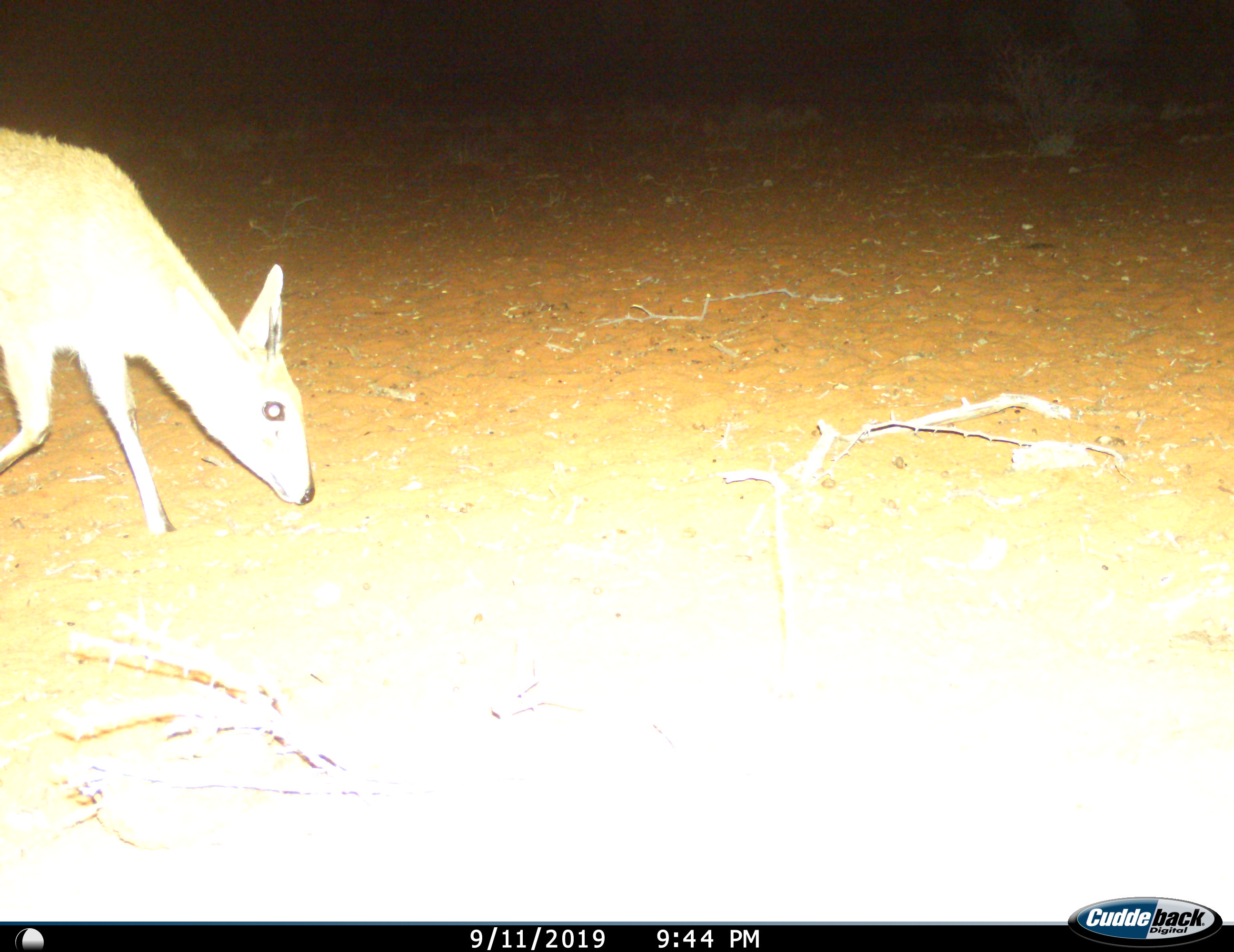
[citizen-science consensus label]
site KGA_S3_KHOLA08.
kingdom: Animalia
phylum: Chordata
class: Mammalia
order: Artiodactyla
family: Bovidae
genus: Sylvicapra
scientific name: Sylvicapra grimmia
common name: common duiker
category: duikercommongrey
Duikercommongrey (common duiker) (Sylvicapra grimmia), count 1. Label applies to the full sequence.